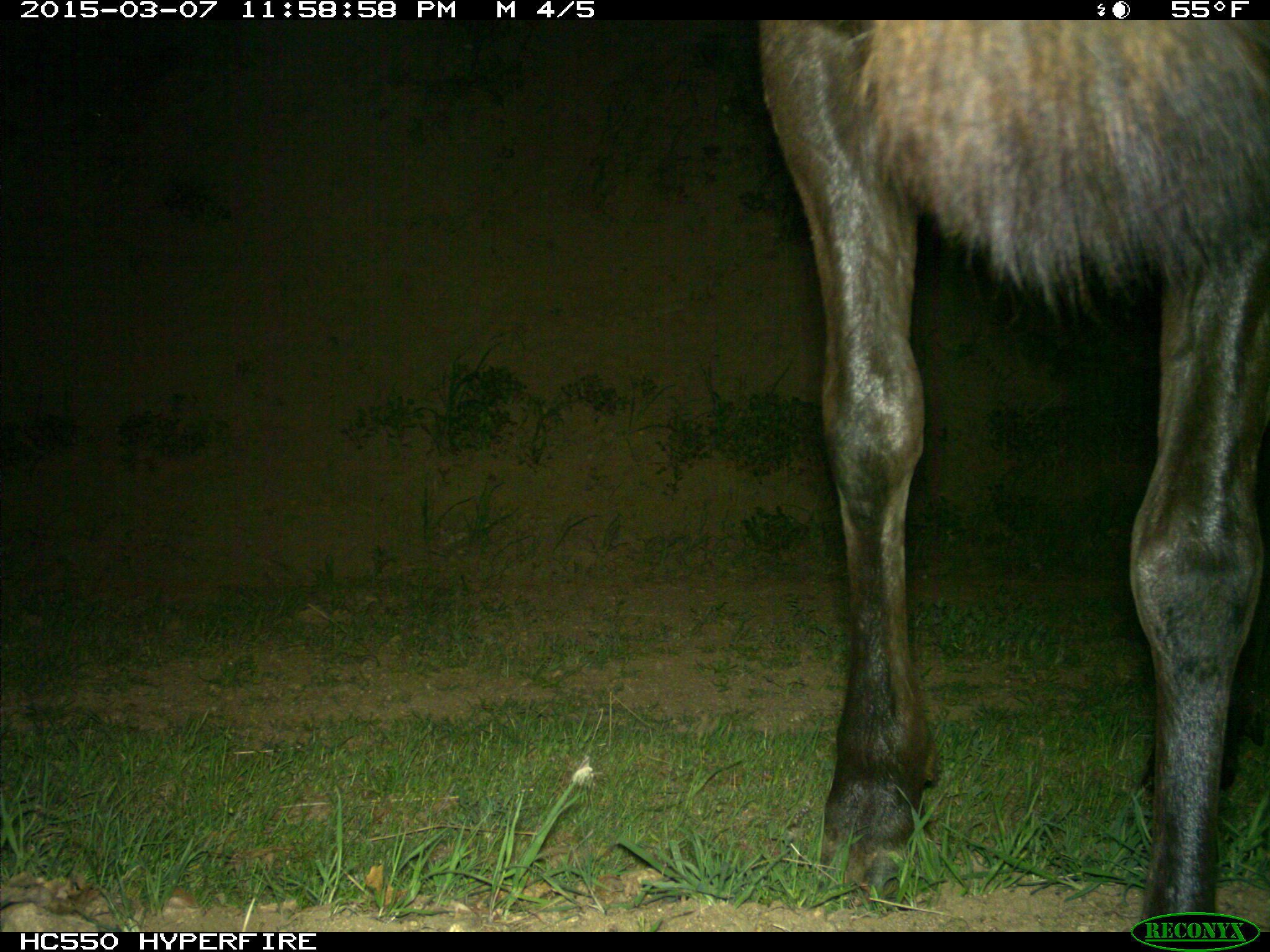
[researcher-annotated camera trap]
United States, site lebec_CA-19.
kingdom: Animalia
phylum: Chordata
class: Mammalia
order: Artiodactyla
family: Cervidae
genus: Cervus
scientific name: Cervus canadensis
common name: elk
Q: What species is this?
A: Cervus canadensis (elk).